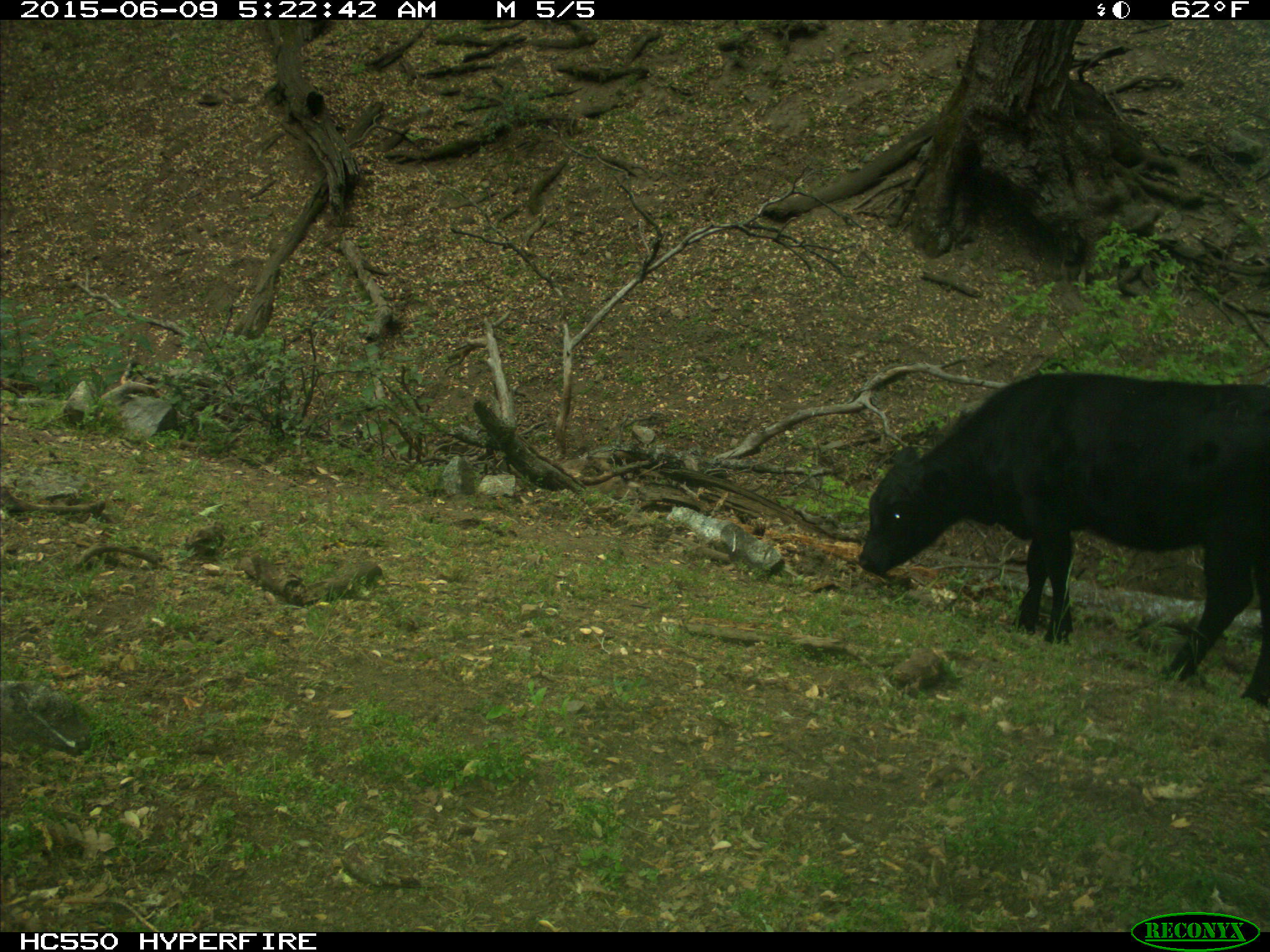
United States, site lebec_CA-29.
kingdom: Animalia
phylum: Chordata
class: Mammalia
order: Artiodactyla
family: Bovidae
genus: Bos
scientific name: Bos taurus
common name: domestic cow